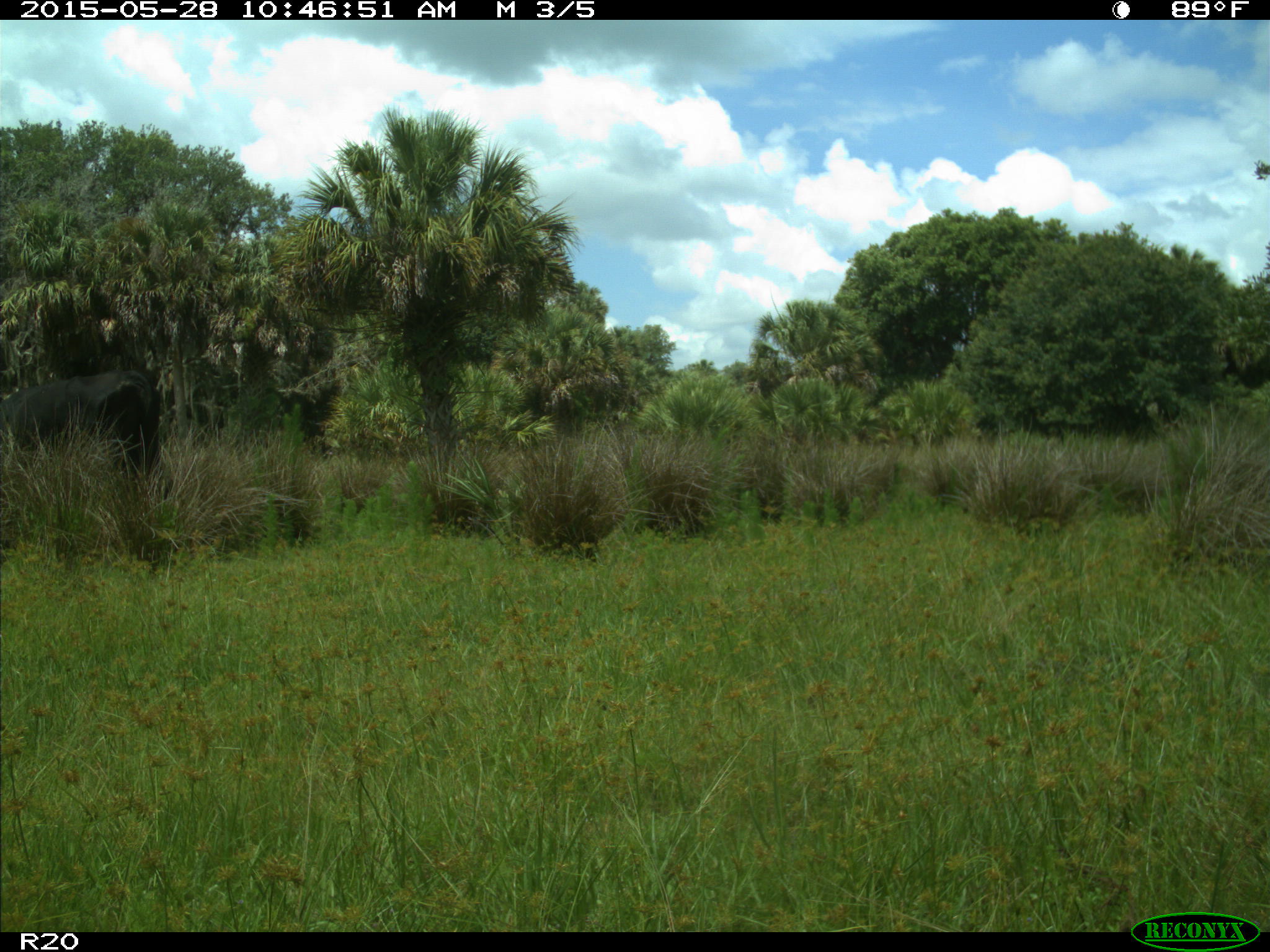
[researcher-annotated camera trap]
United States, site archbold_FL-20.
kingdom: Animalia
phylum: Chordata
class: Mammalia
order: Artiodactyla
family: Bovidae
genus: Bos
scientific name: Bos taurus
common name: domestic cow